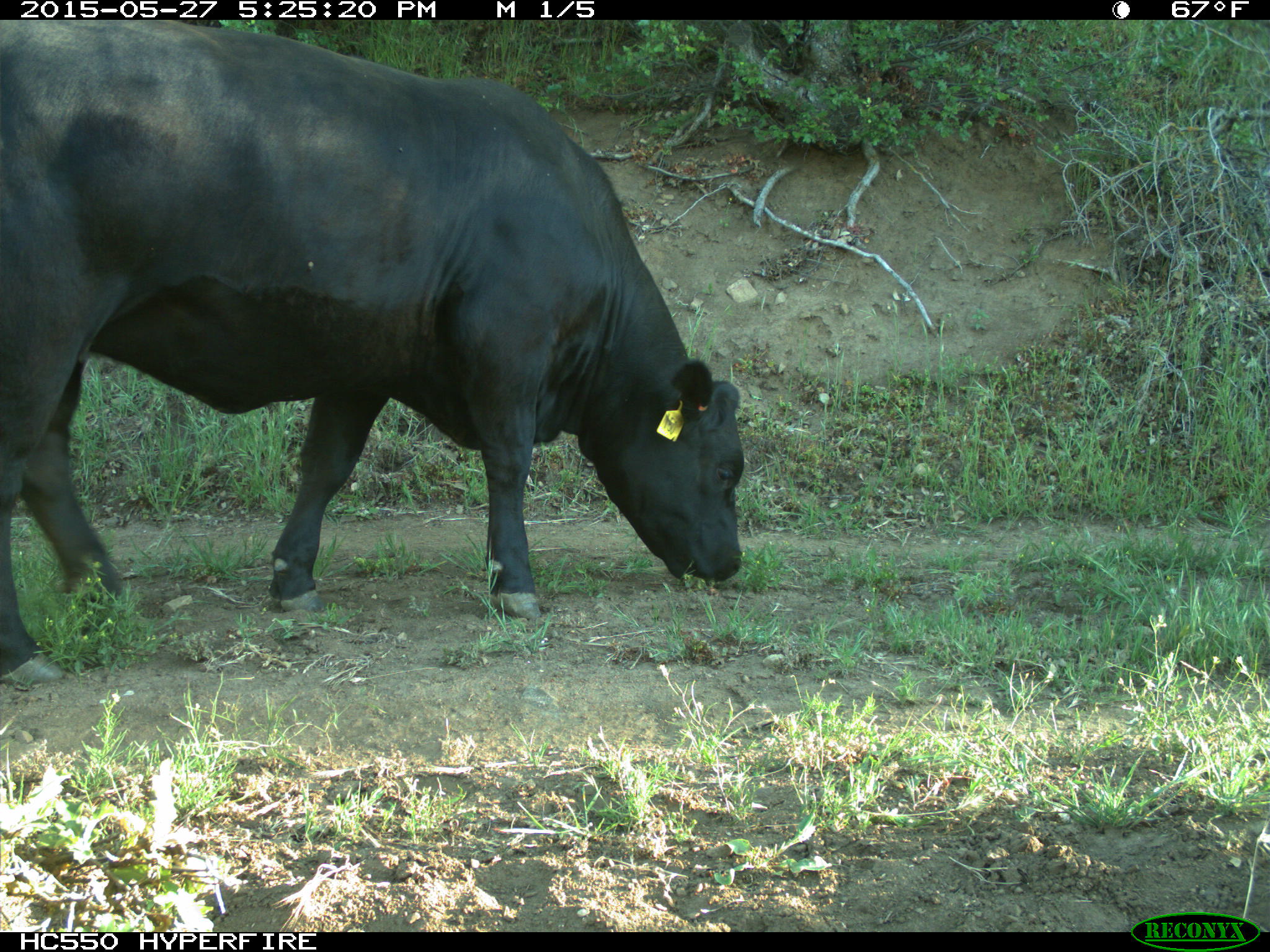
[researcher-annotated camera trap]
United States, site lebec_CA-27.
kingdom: Animalia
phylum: Chordata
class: Mammalia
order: Artiodactyla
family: Bovidae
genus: Bos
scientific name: Bos taurus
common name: domestic cow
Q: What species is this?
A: Bos taurus (domestic cow).